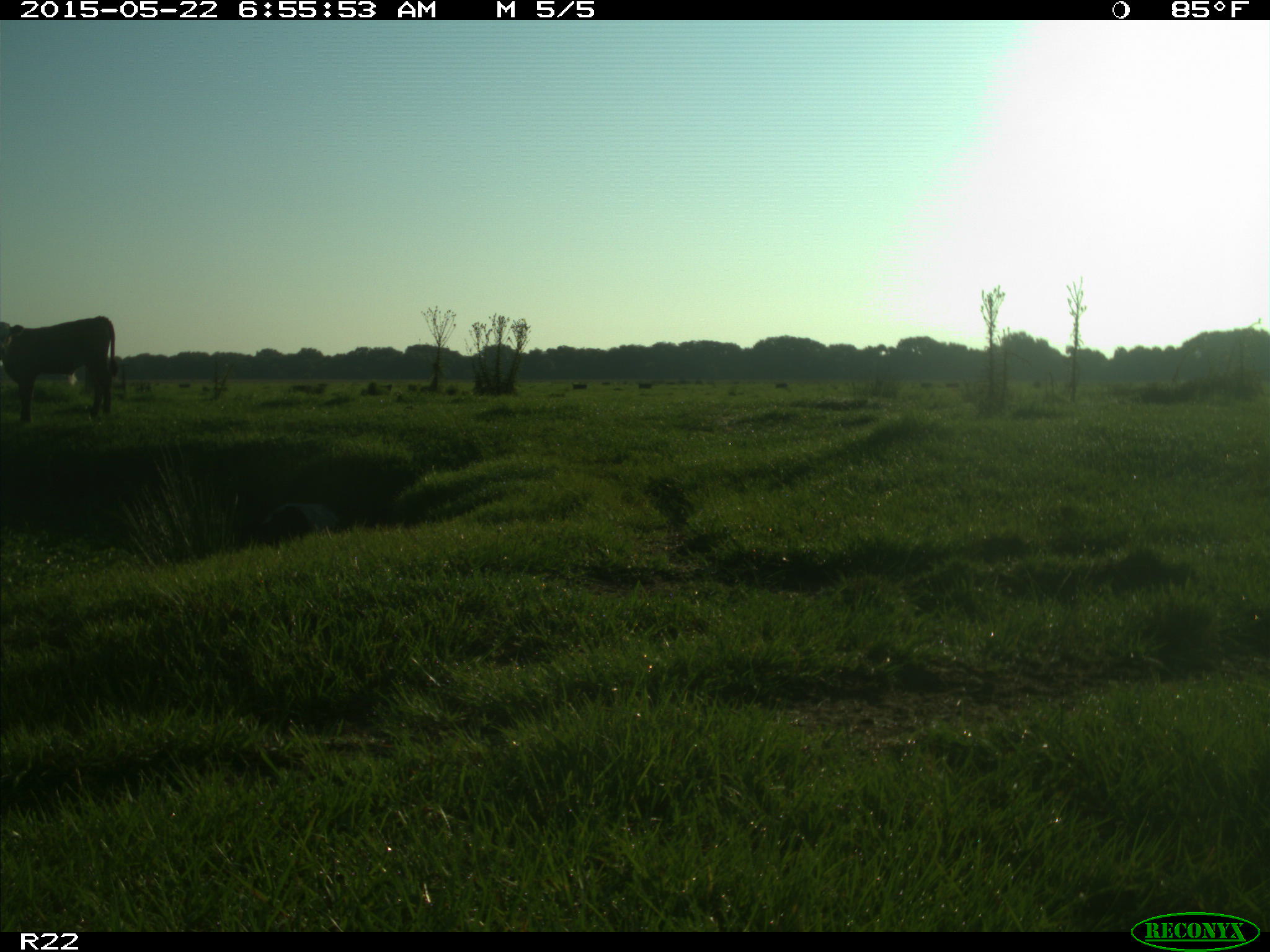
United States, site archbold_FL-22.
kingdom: Animalia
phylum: Chordata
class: Mammalia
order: Artiodactyla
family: Bovidae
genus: Bos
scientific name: Bos taurus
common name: domestic cow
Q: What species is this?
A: Bos taurus (domestic cow).